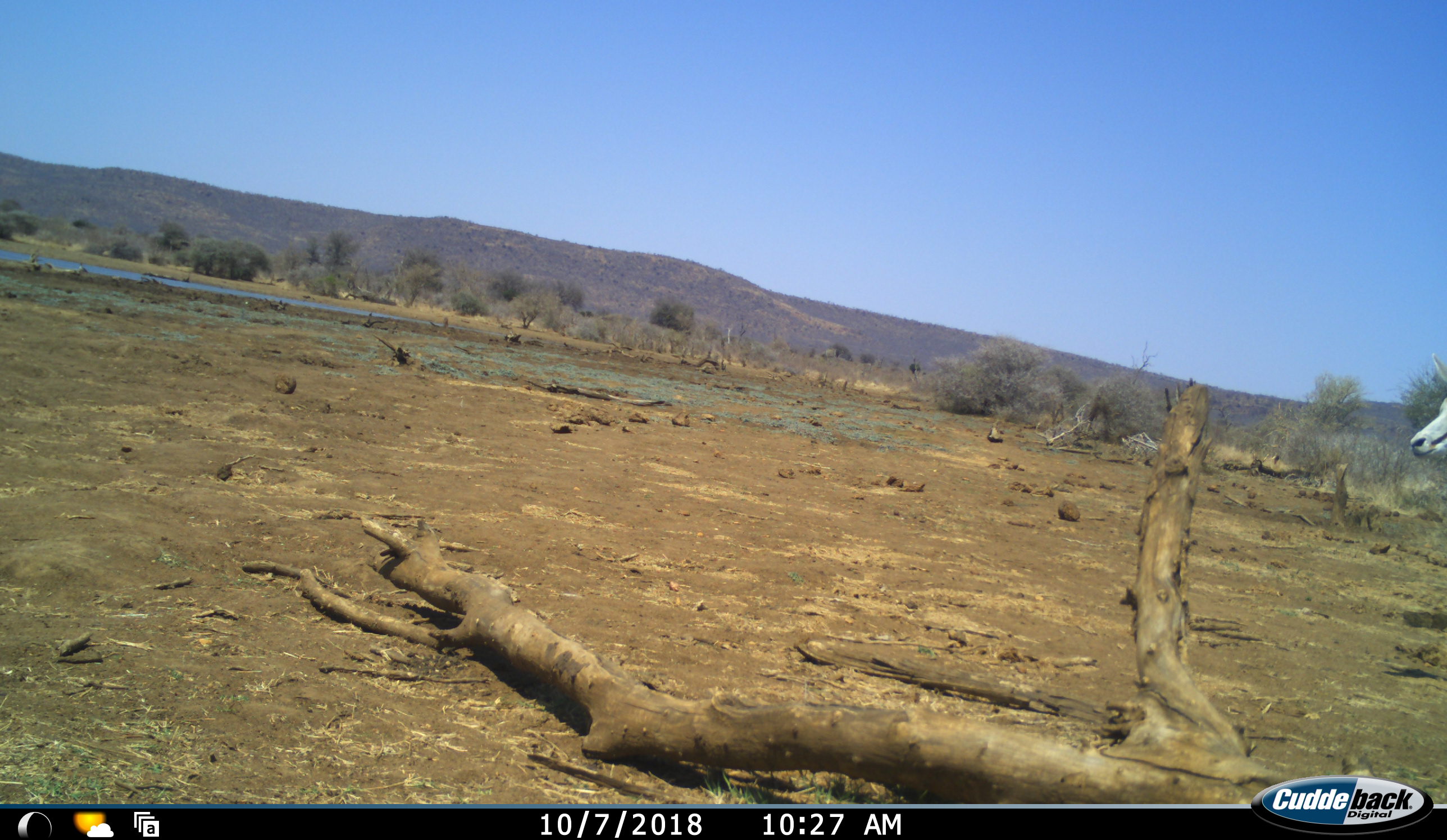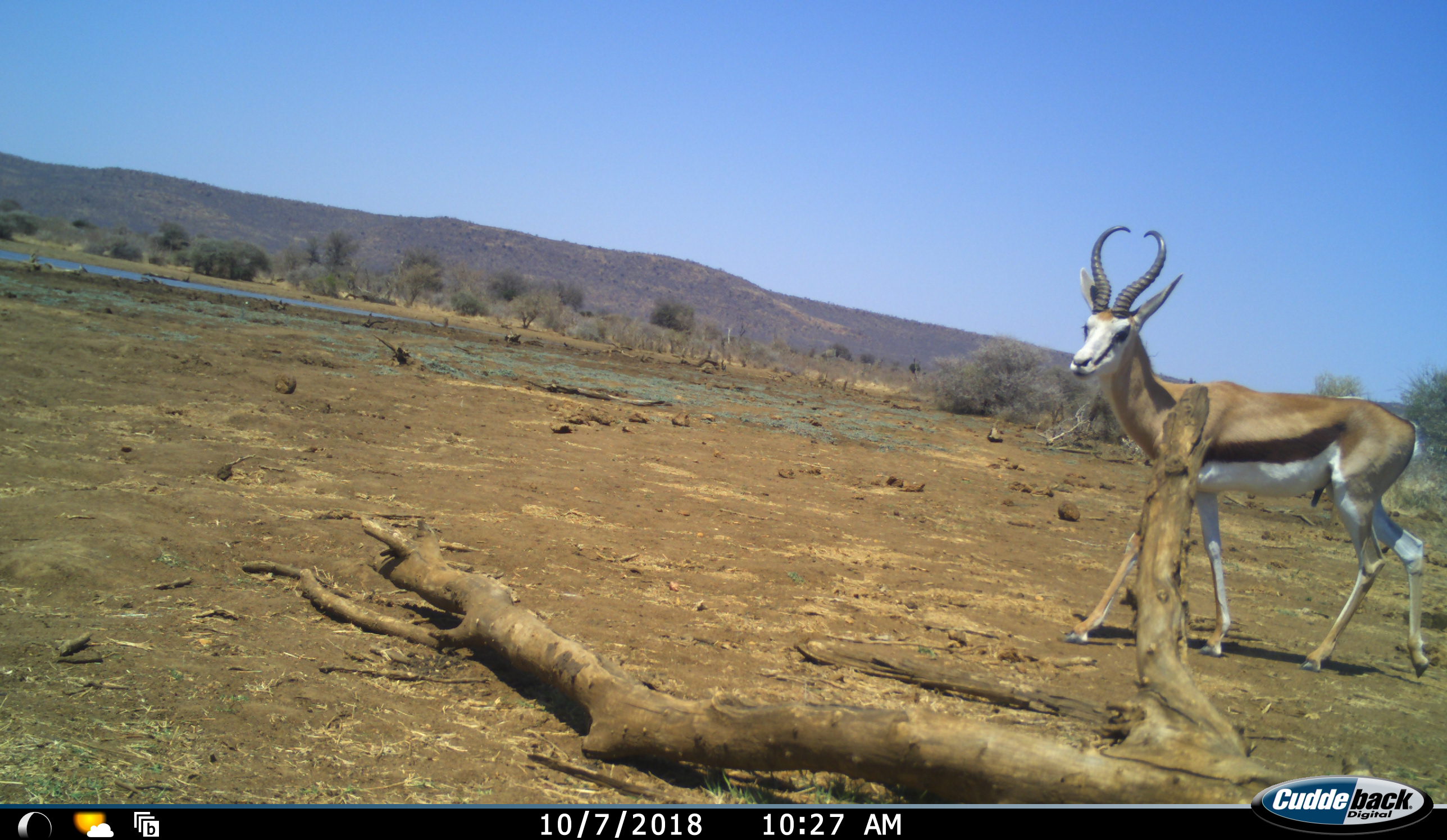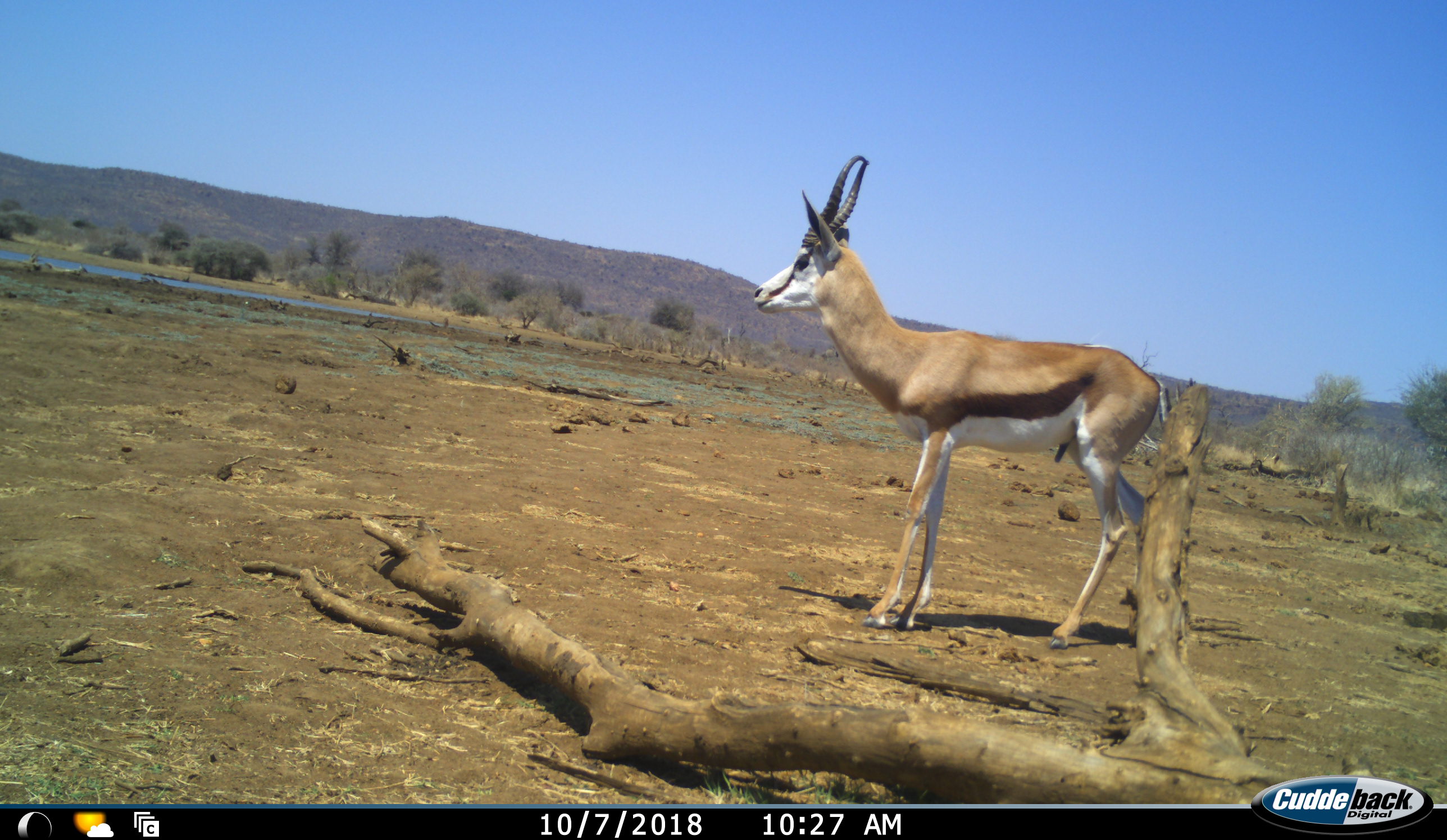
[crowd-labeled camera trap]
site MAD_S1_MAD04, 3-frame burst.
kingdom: Animalia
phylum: Chordata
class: Mammalia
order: Artiodactyla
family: Bovidae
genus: Antidorcas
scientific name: Antidorcas marsupialis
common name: springbok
Springbok (Antidorcas marsupialis), count 1. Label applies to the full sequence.